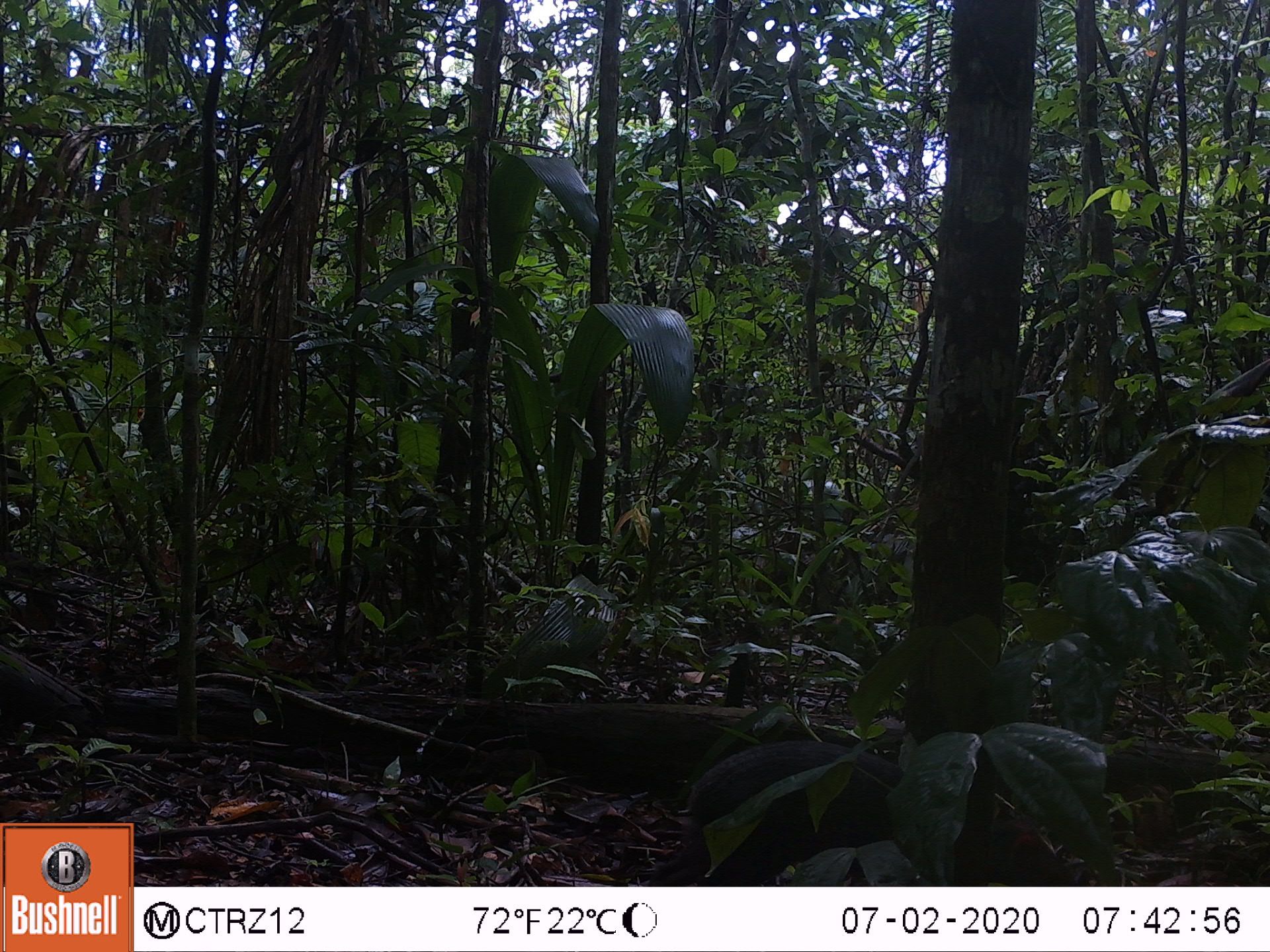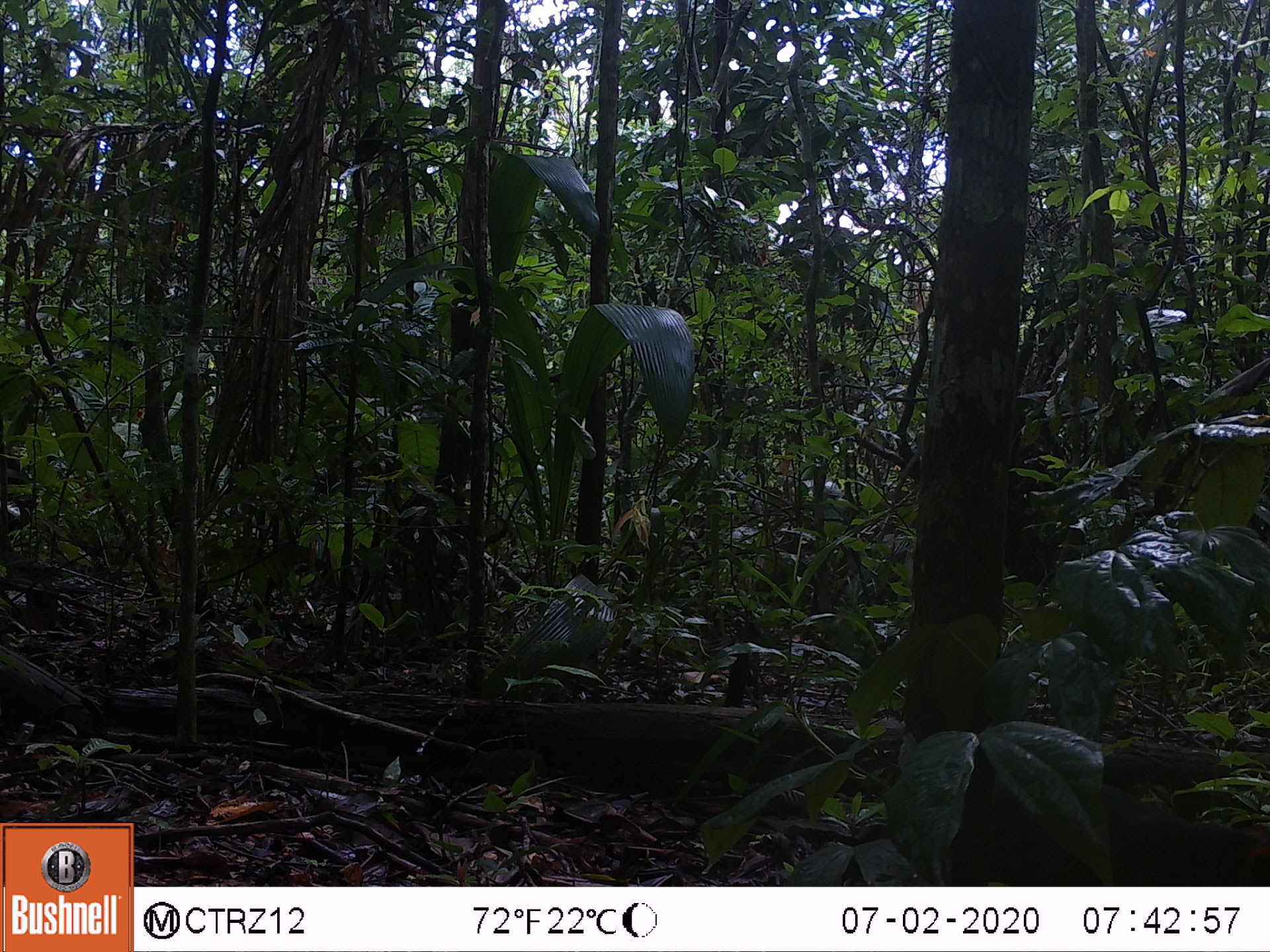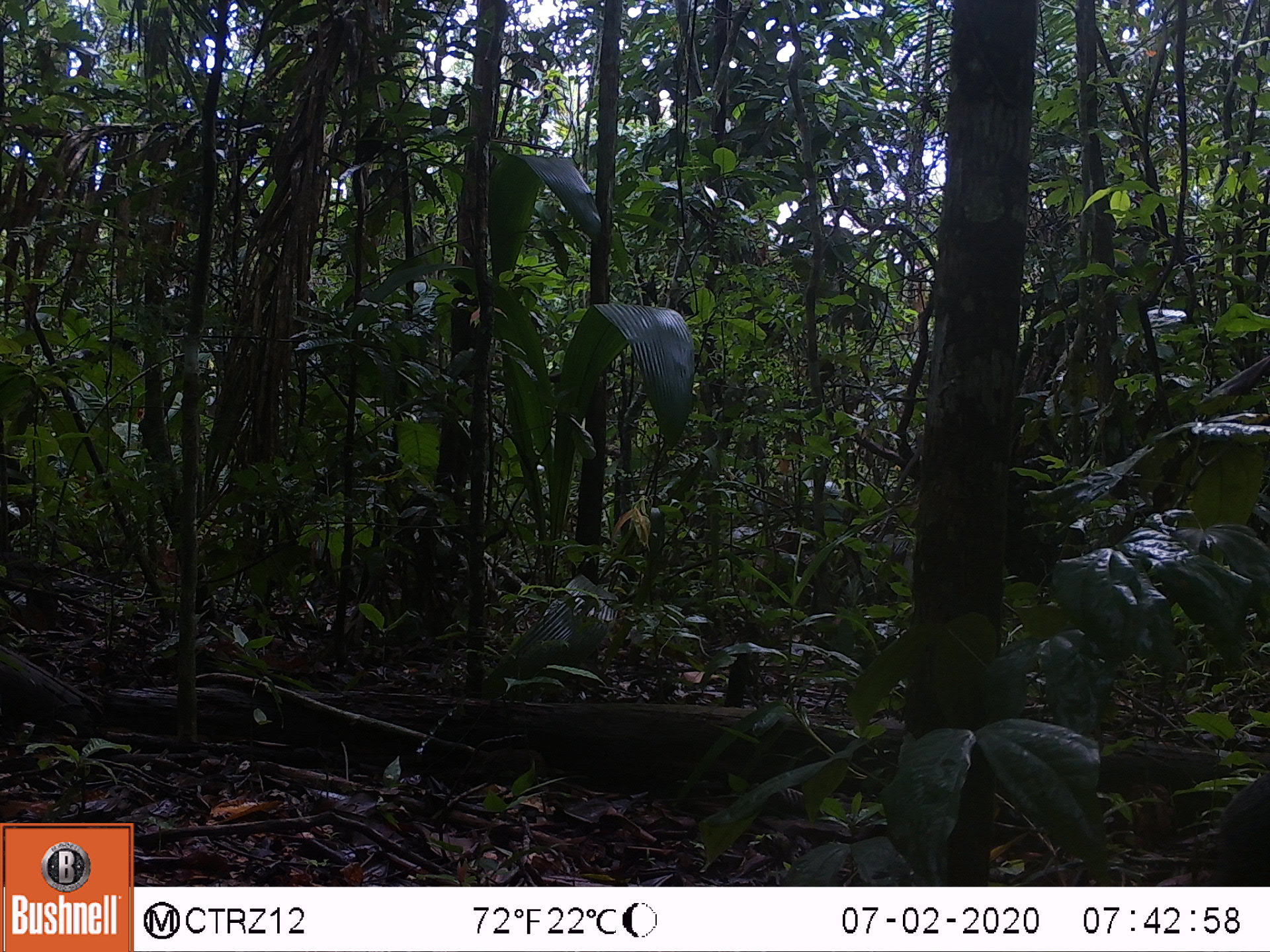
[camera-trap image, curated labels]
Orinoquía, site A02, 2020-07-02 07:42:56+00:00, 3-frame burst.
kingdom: Animalia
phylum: Chordata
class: Mammalia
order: Rodentia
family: Dasyproctidae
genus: Dasyprocta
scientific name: Dasyprocta fuliginosa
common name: black agouti